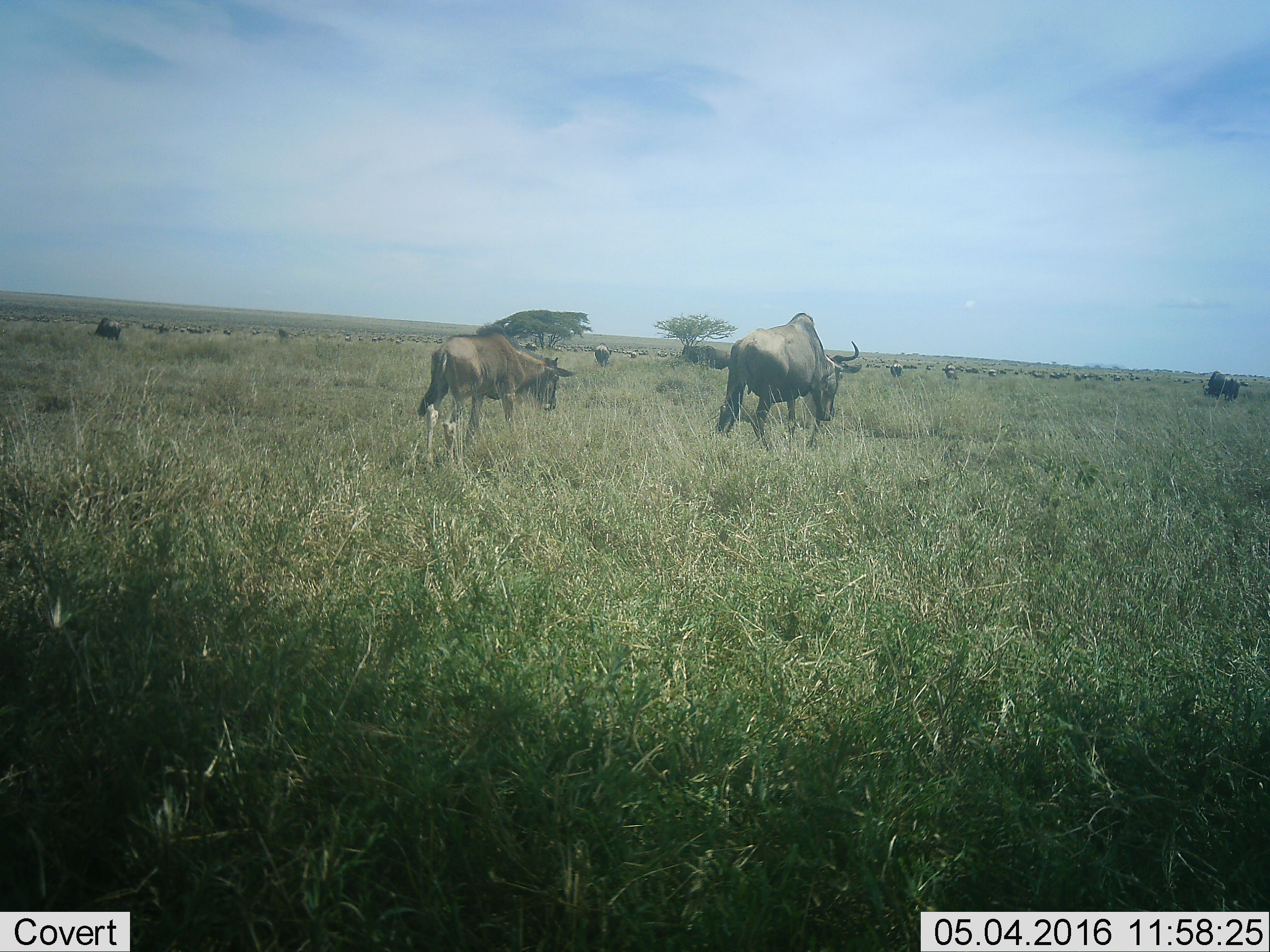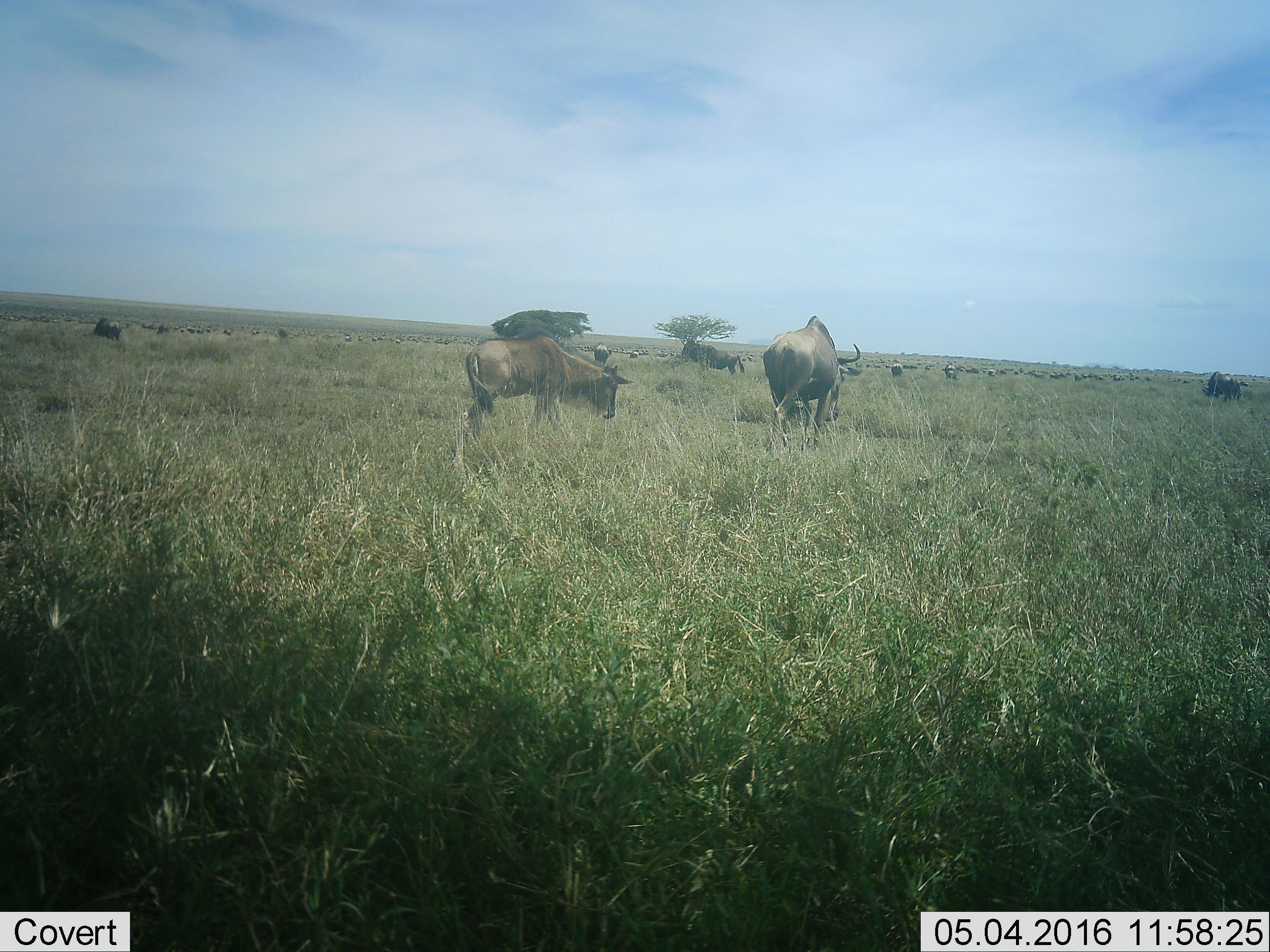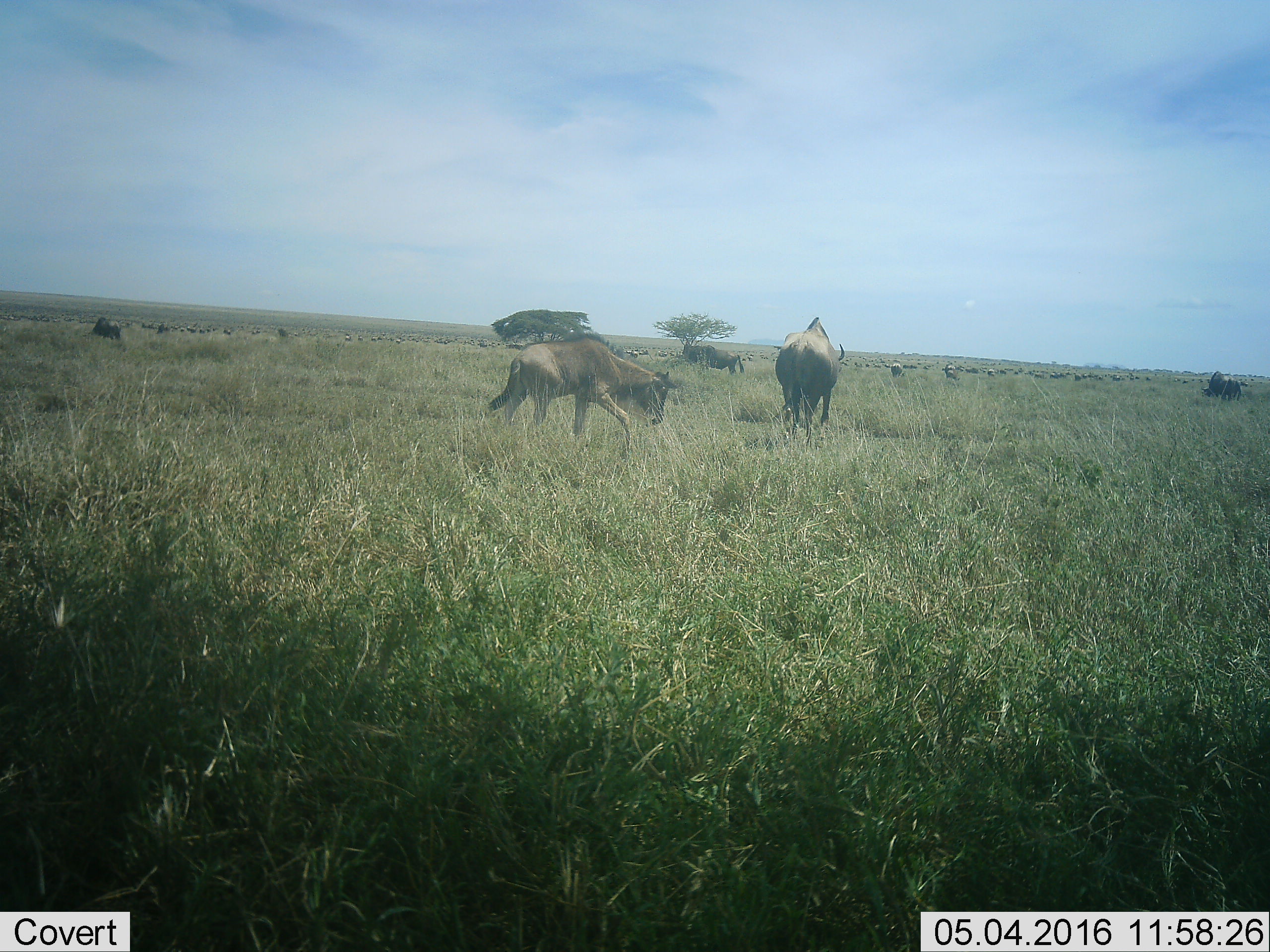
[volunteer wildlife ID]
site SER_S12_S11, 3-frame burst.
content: unidentified animal